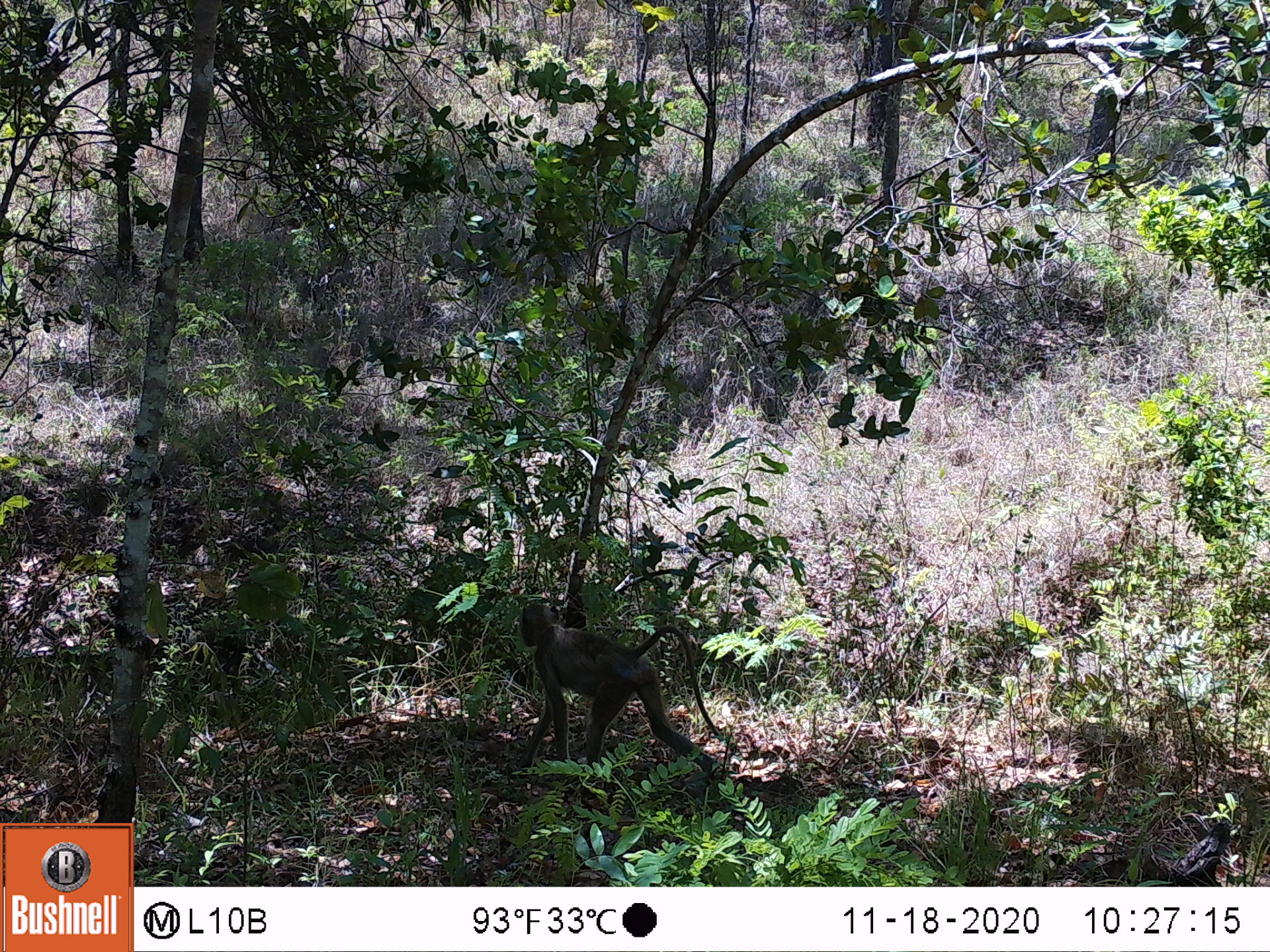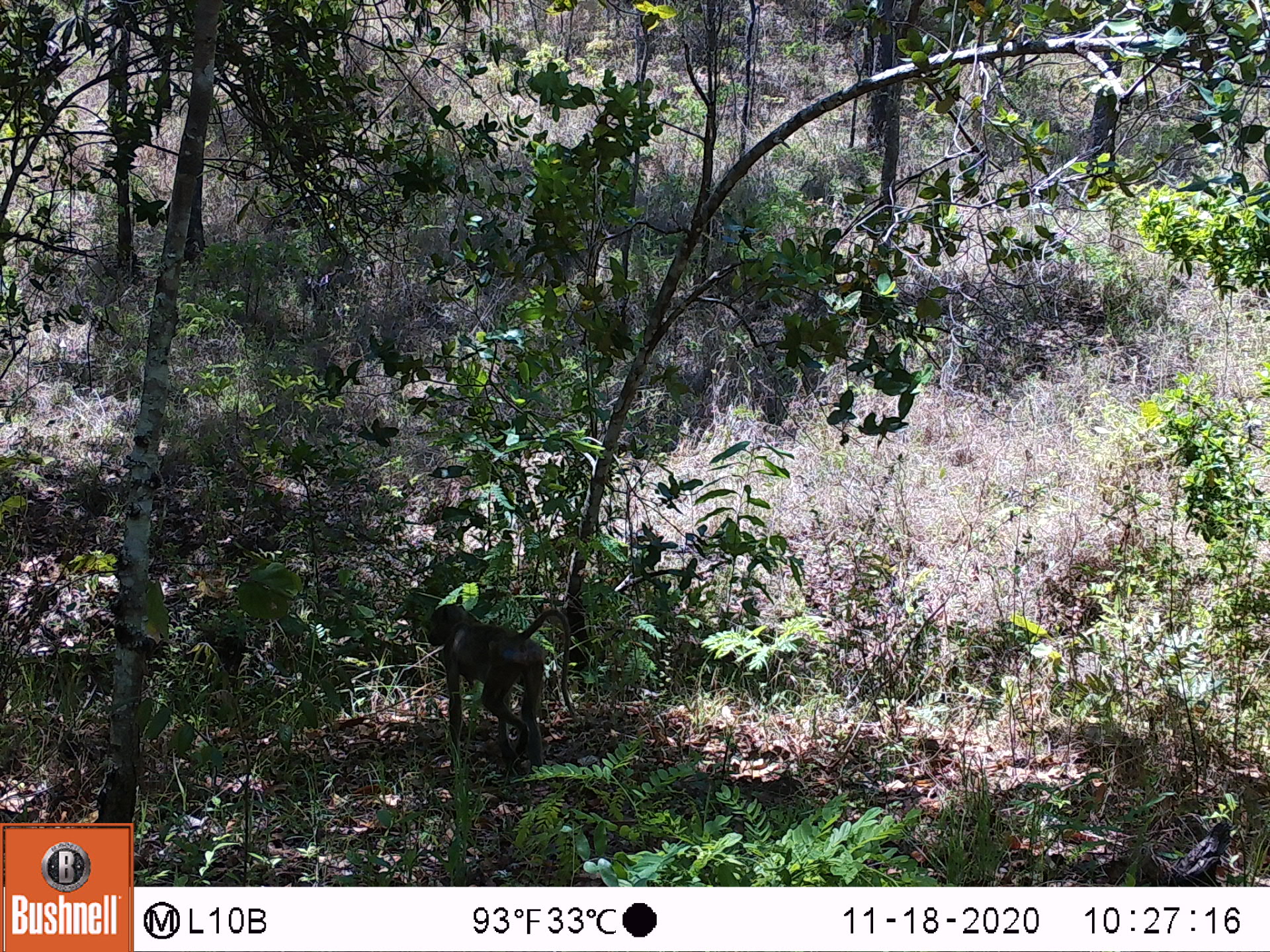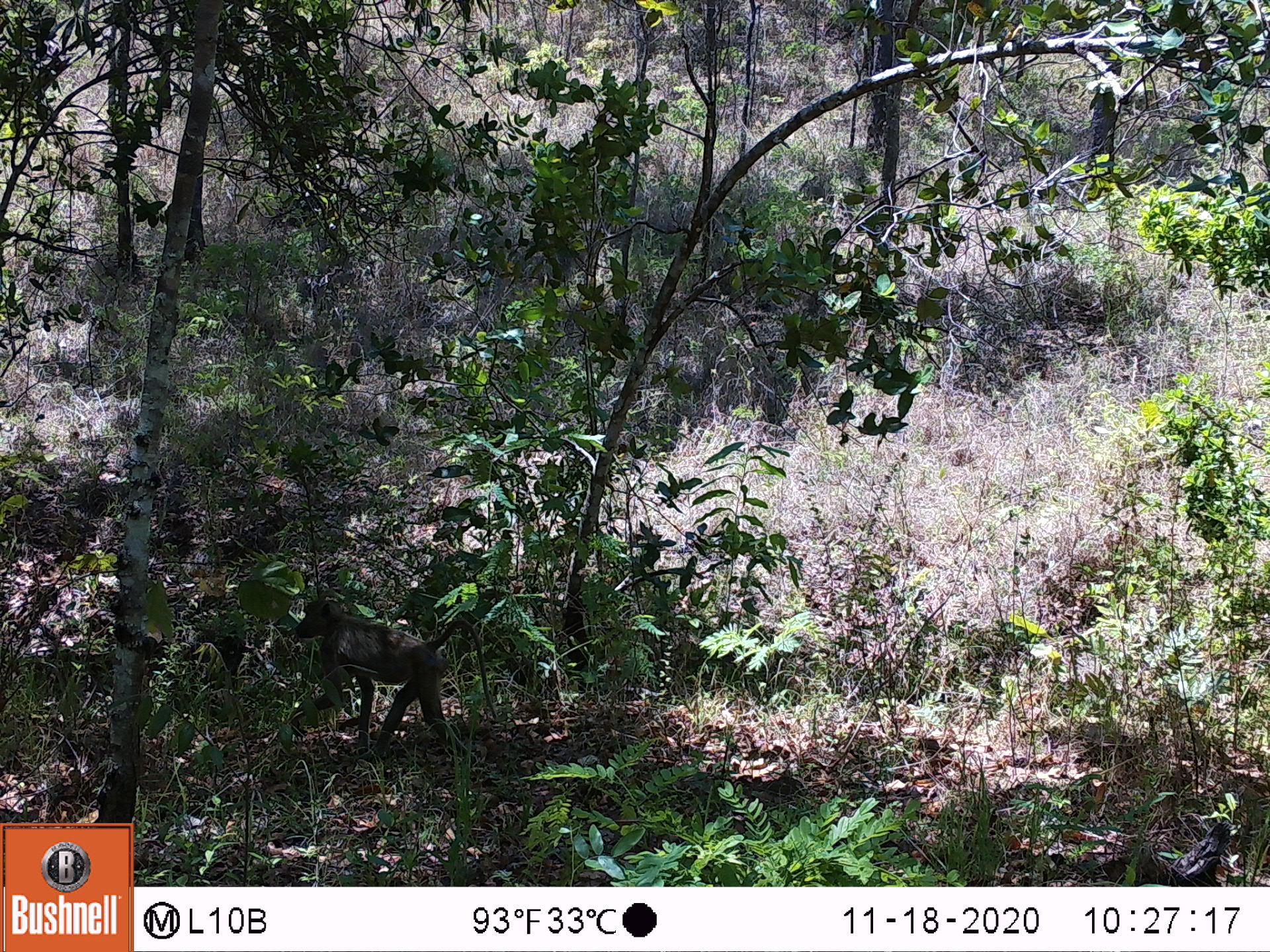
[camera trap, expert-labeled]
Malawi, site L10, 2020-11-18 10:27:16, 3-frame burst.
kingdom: Animalia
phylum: Chordata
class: Mammalia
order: Primates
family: Cercopithecidae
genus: Papio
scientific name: Papio cynocephalus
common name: yellow baboon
Yellow baboon (Papio cynocephalus), count 1.